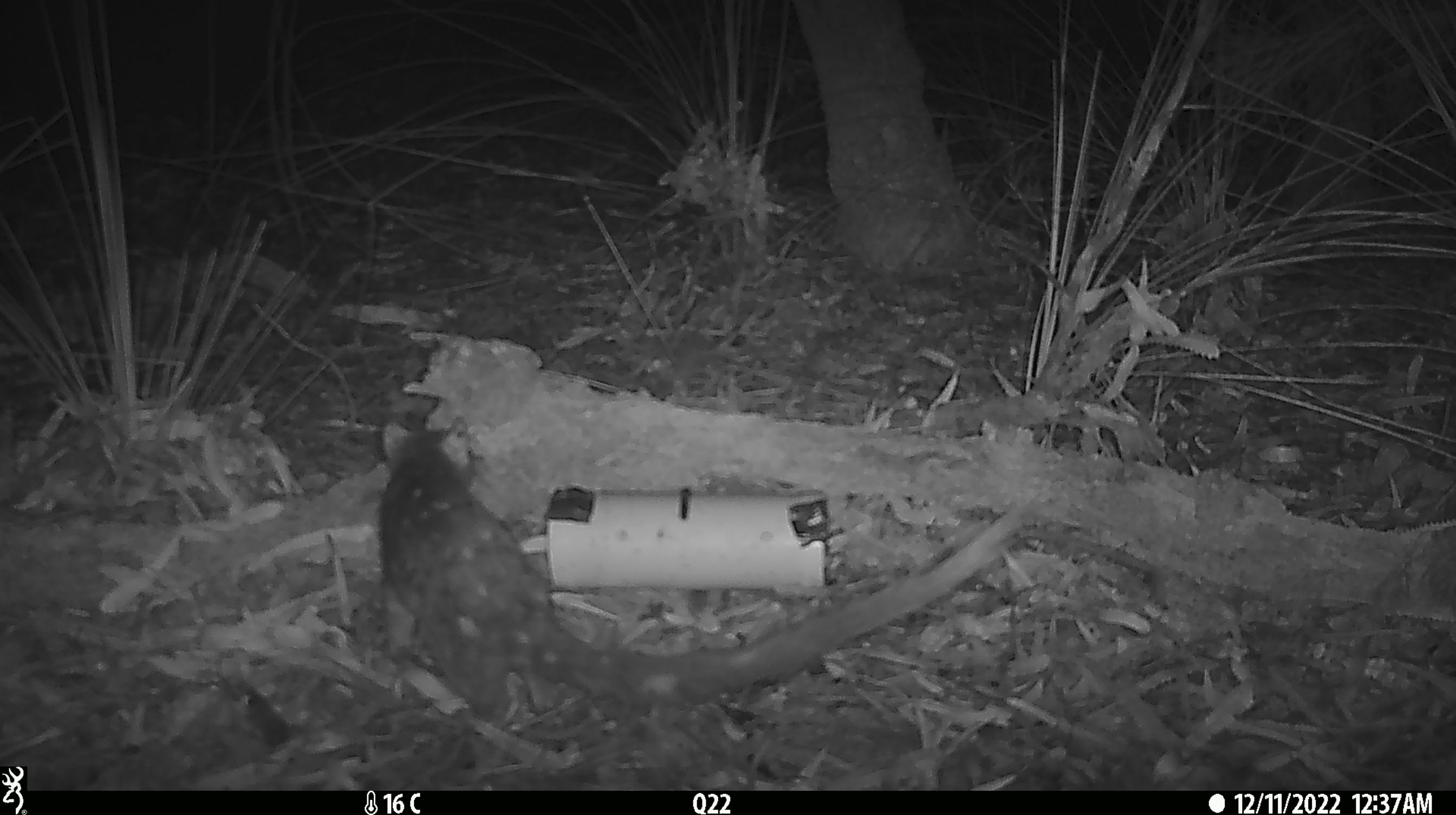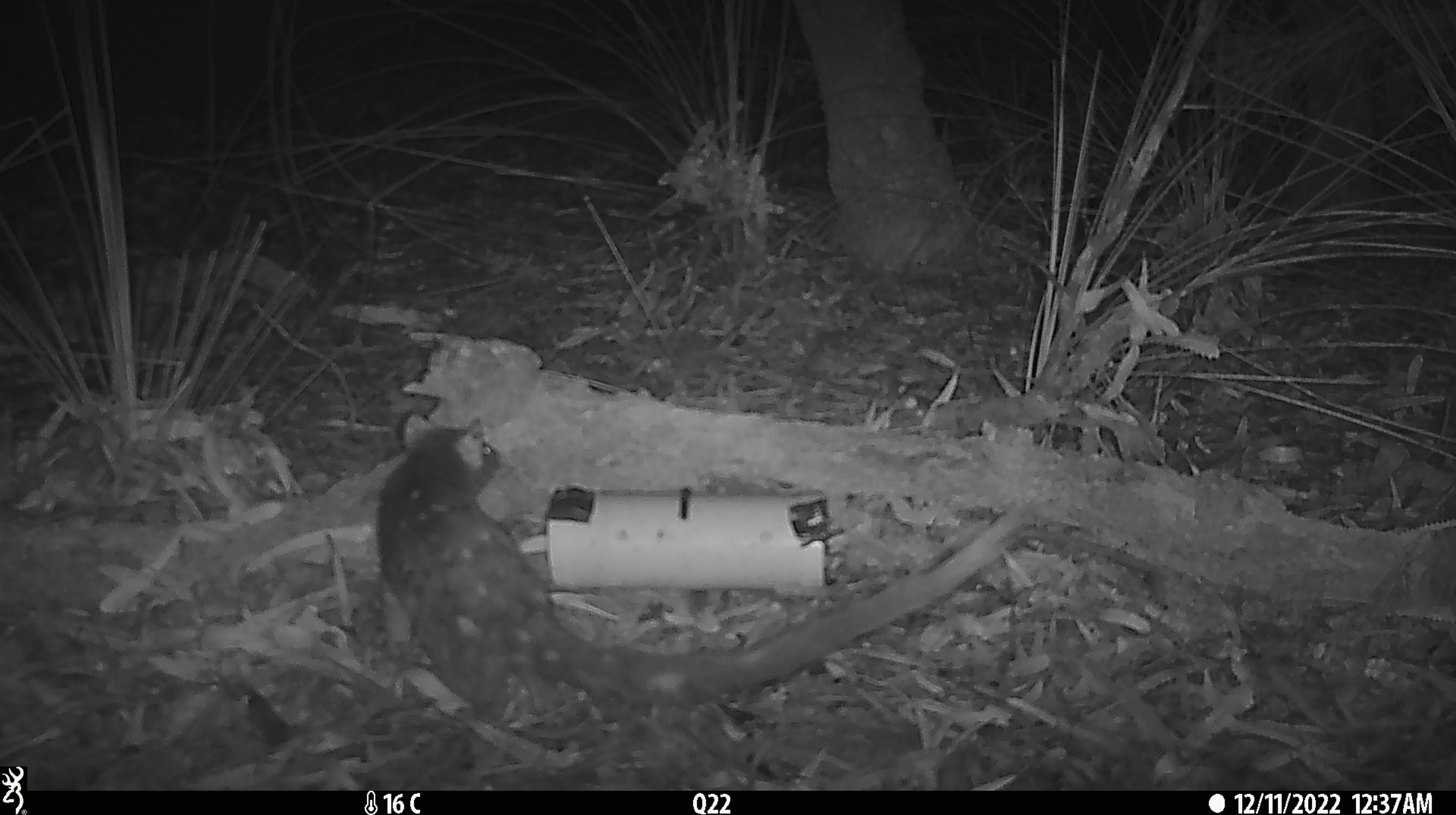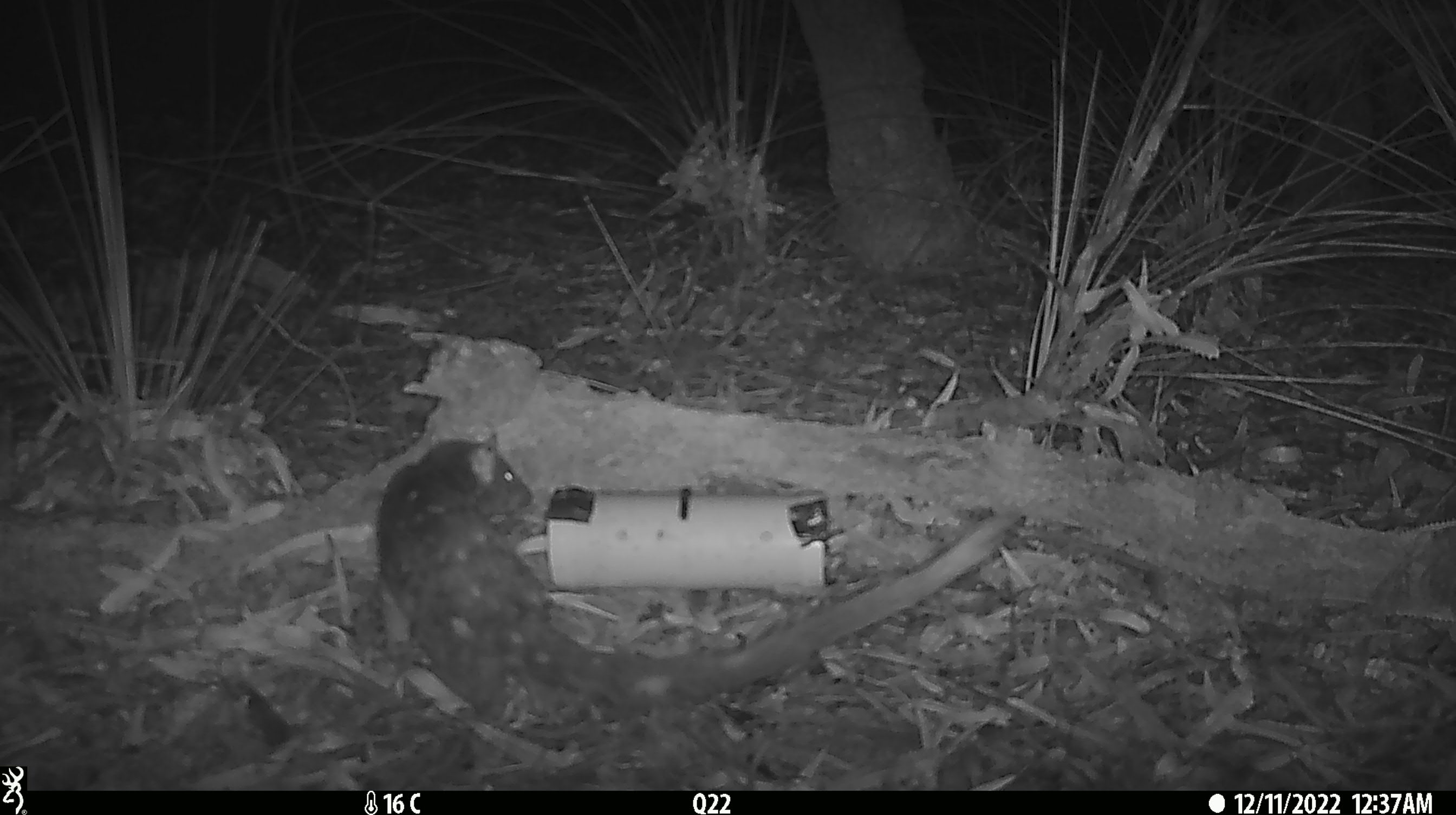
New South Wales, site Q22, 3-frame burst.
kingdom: Animalia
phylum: Chordata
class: Mammalia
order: Dasyuromorphia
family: Dasyuridae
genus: Dasyurus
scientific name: Dasyurus maculatus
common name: spotted-tailed quoll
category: quoll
Quoll (spotted-tailed quoll) (Dasyurus maculatus).